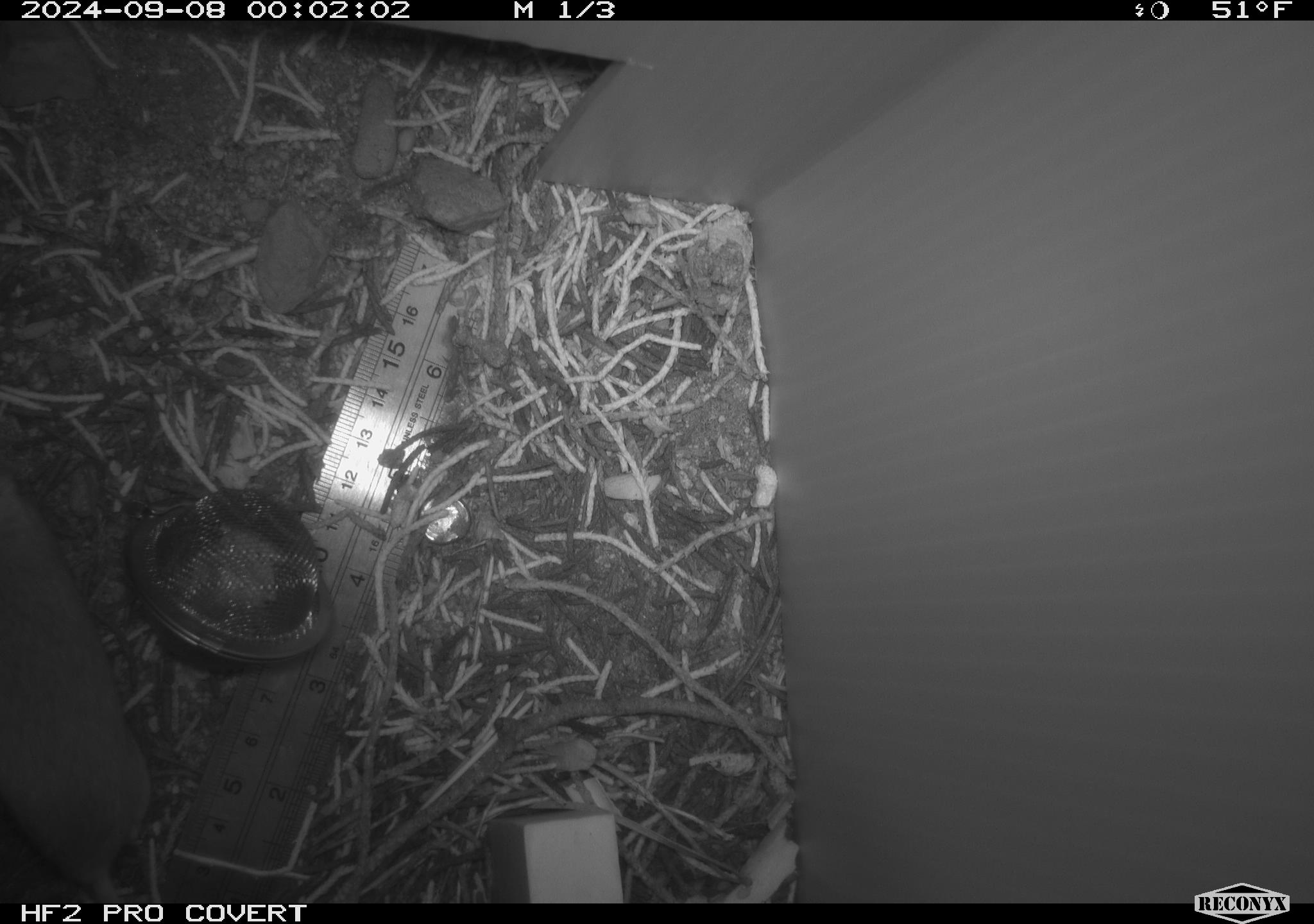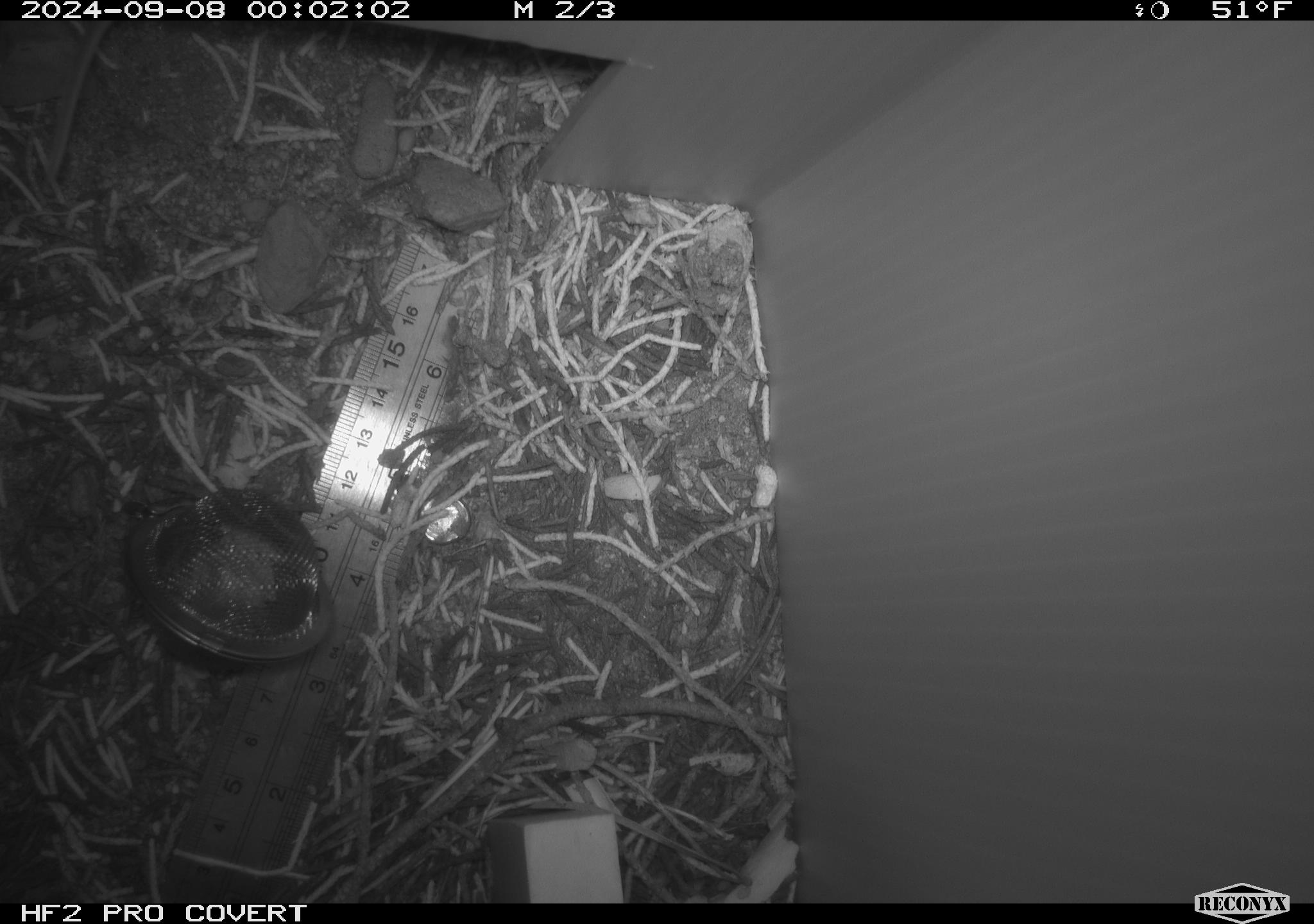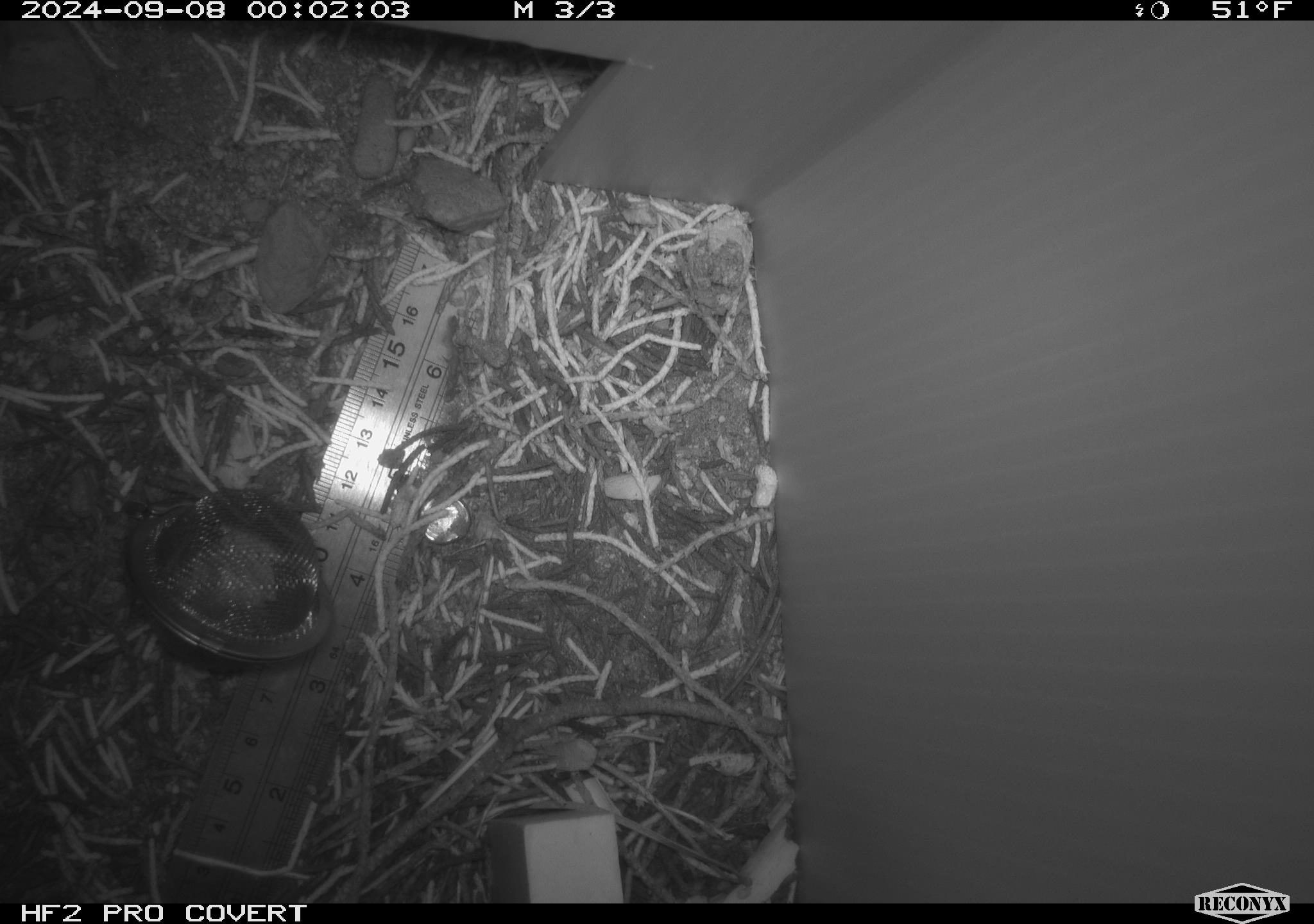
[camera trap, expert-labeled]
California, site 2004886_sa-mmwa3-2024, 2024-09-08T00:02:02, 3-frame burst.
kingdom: Animalia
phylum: Chordata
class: Mammalia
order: Rodentia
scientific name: Rodentia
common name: mouse species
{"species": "mouse species (Rodentia)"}